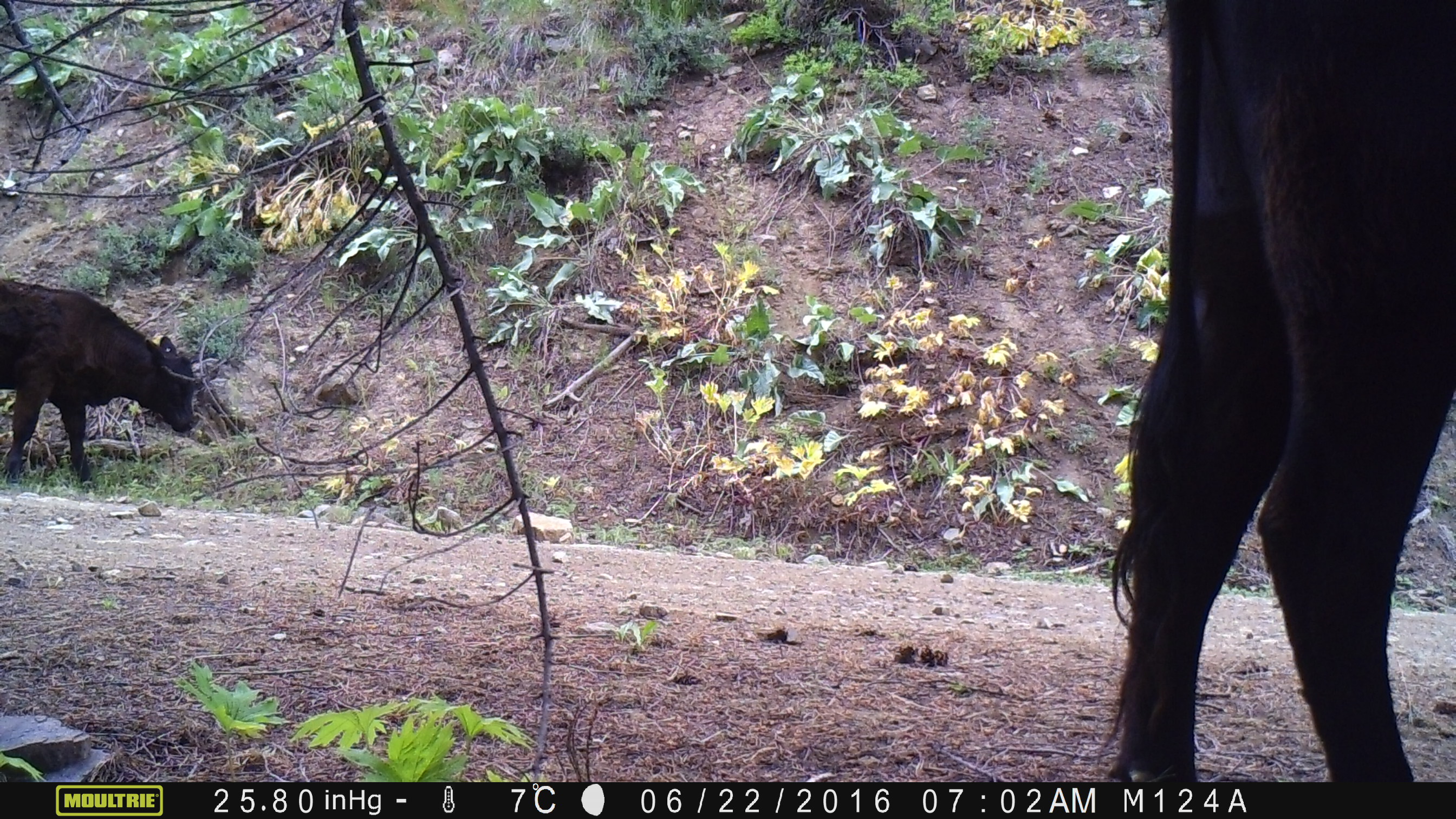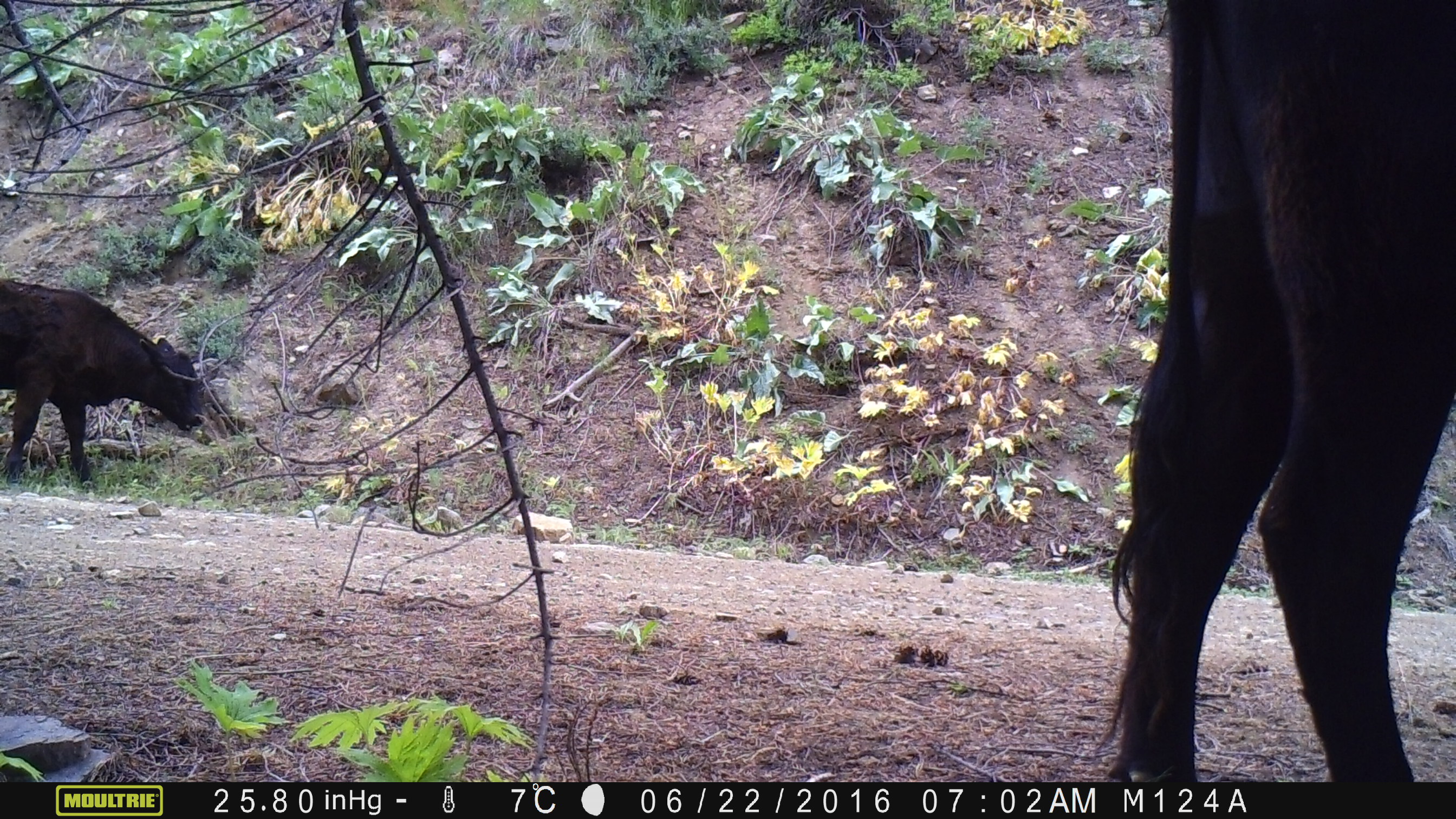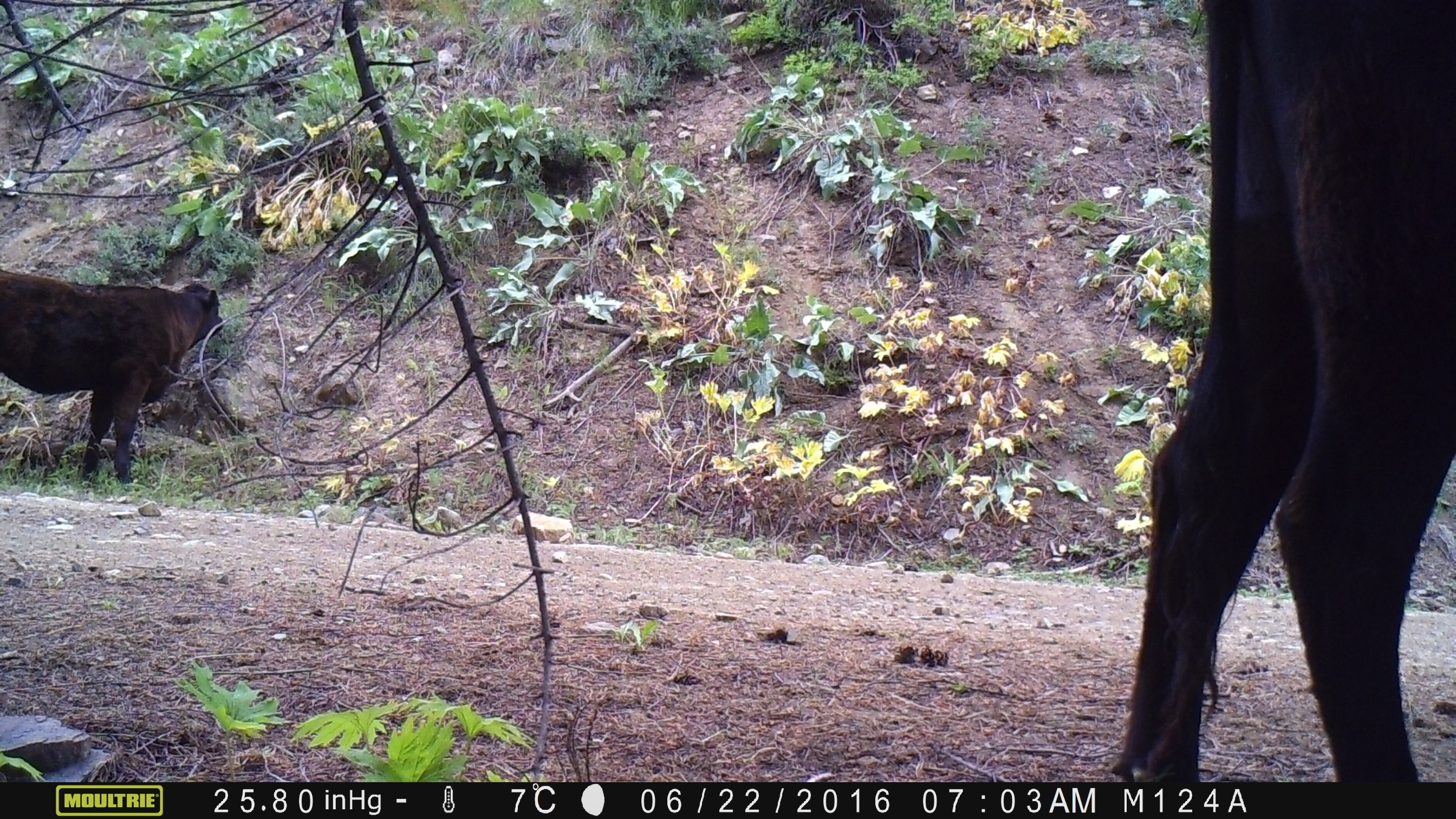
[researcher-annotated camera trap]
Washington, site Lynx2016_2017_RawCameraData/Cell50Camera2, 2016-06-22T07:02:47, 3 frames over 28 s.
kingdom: Animalia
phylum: Chordata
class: Mammalia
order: Artiodactyla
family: Bovidae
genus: Bos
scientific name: Bos taurus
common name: domestic cattle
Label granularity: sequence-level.